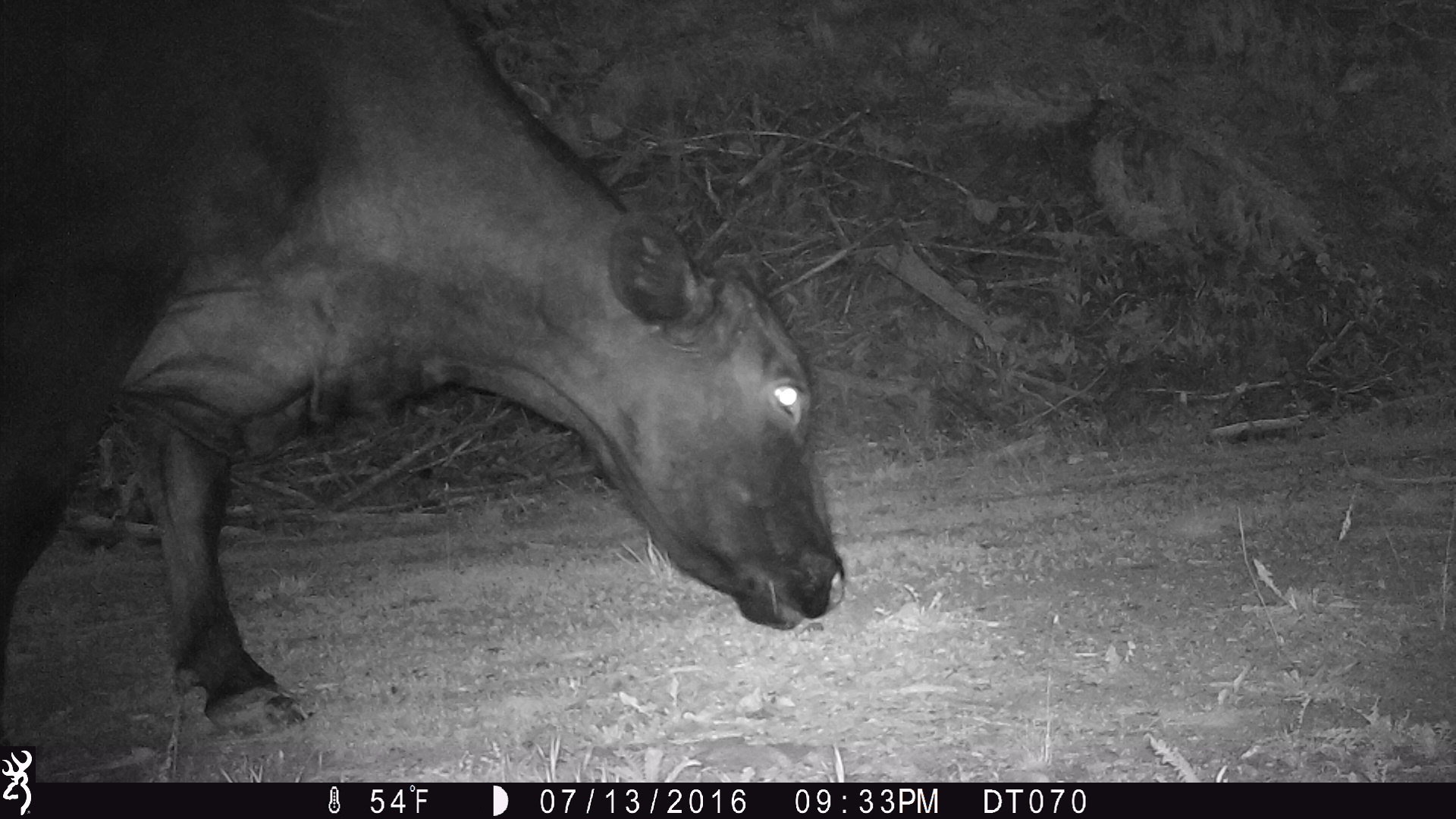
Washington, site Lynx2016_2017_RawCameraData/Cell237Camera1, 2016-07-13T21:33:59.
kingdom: Animalia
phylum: Chordata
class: Mammalia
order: Artiodactyla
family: Bovidae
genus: Bos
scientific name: Bos taurus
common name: domestic cattle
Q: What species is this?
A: Domestic cattle (Bos taurus).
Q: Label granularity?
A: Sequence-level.